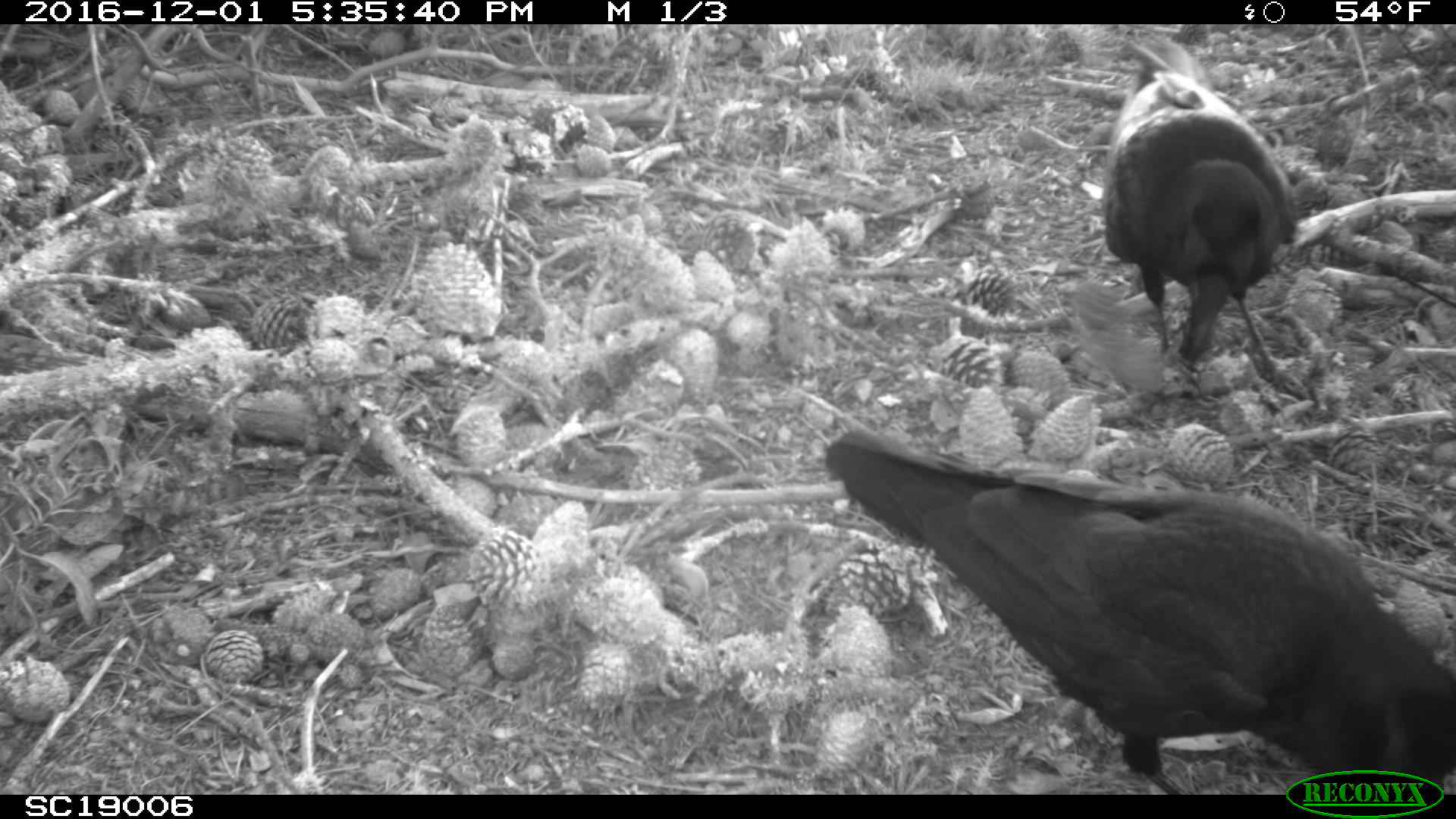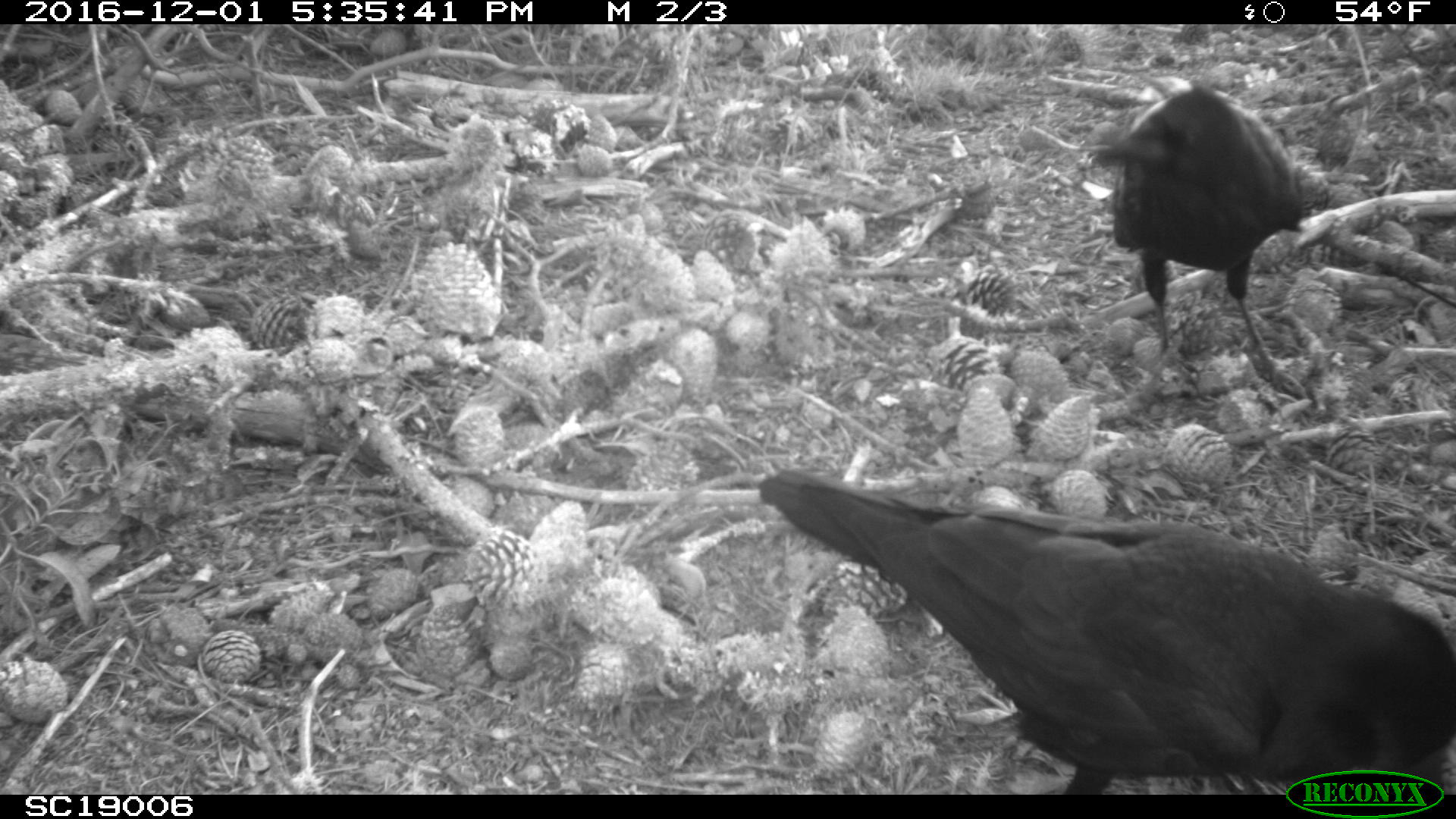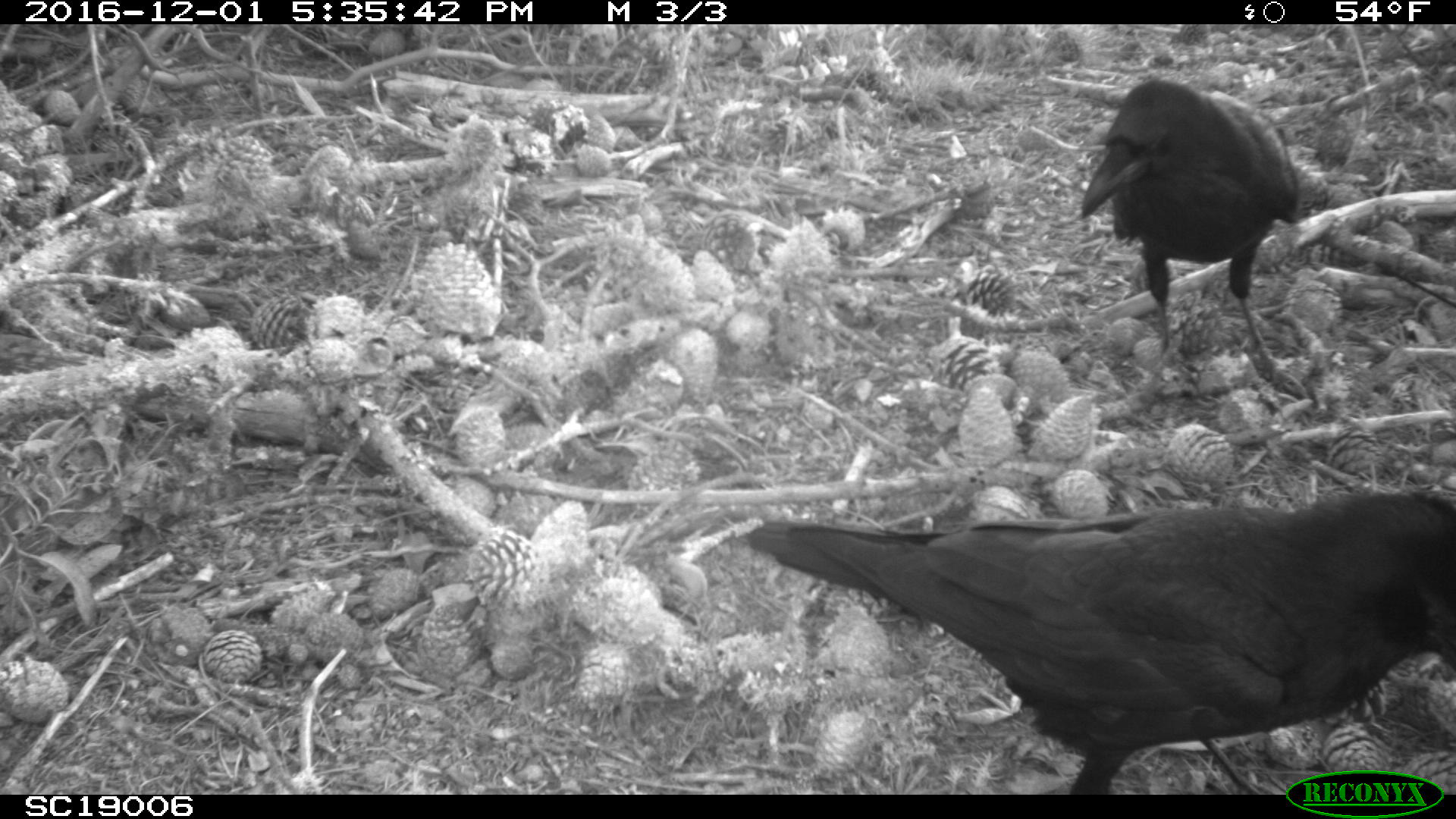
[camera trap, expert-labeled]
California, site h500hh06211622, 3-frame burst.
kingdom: Animalia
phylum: Chordata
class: Aves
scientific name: Aves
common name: bird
Bird (Aves).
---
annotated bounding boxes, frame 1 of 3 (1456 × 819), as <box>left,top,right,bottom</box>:
bird: <box>820,428,1455,783</box>; <box>1103,33,1311,407</box>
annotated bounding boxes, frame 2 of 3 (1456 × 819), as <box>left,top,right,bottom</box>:
bird: <box>759,469,1454,805</box>; <box>1084,66,1332,406</box>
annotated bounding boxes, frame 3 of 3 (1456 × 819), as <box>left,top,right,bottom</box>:
bird: <box>745,487,1455,794</box>; <box>1080,79,1298,384</box>